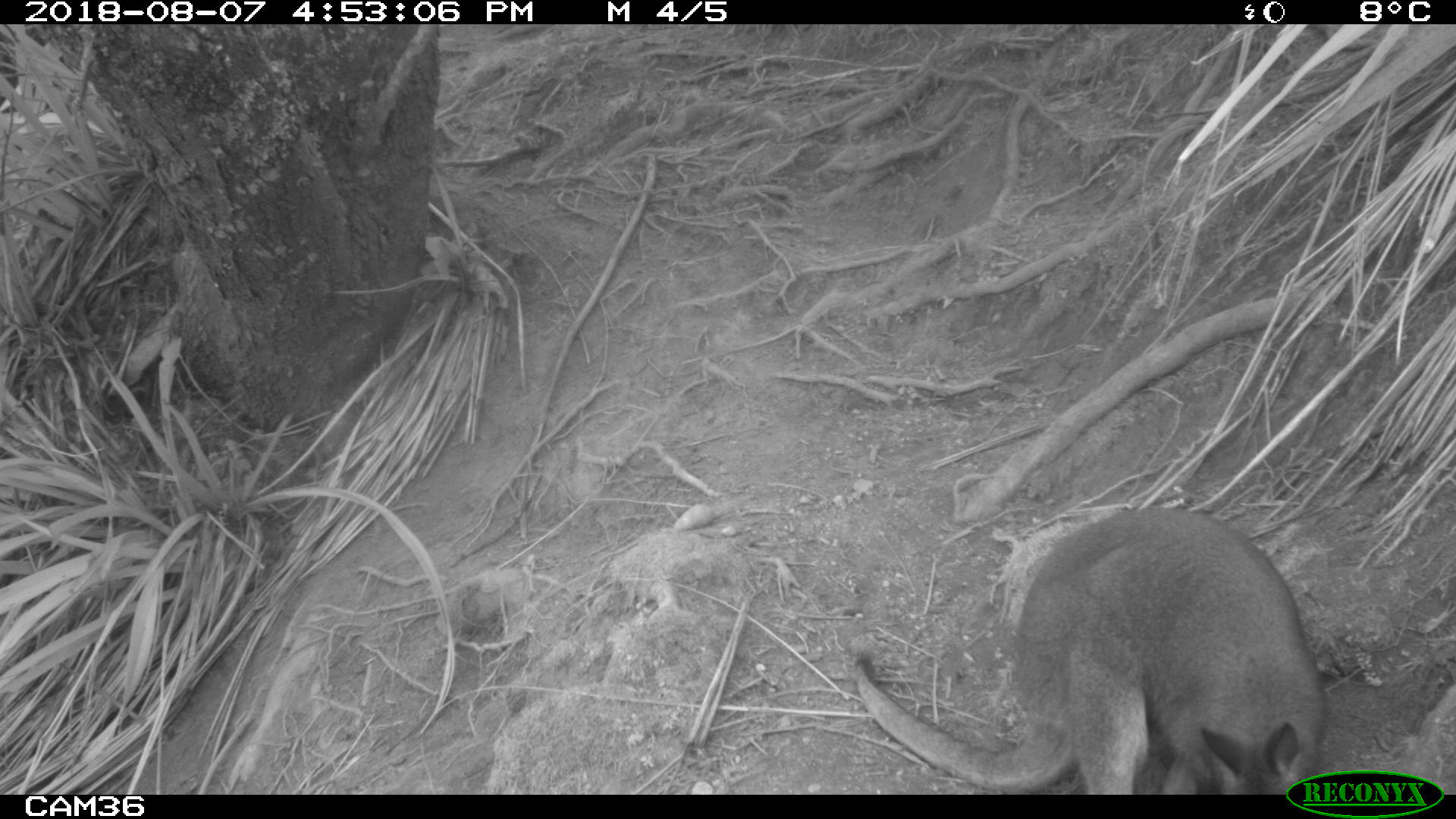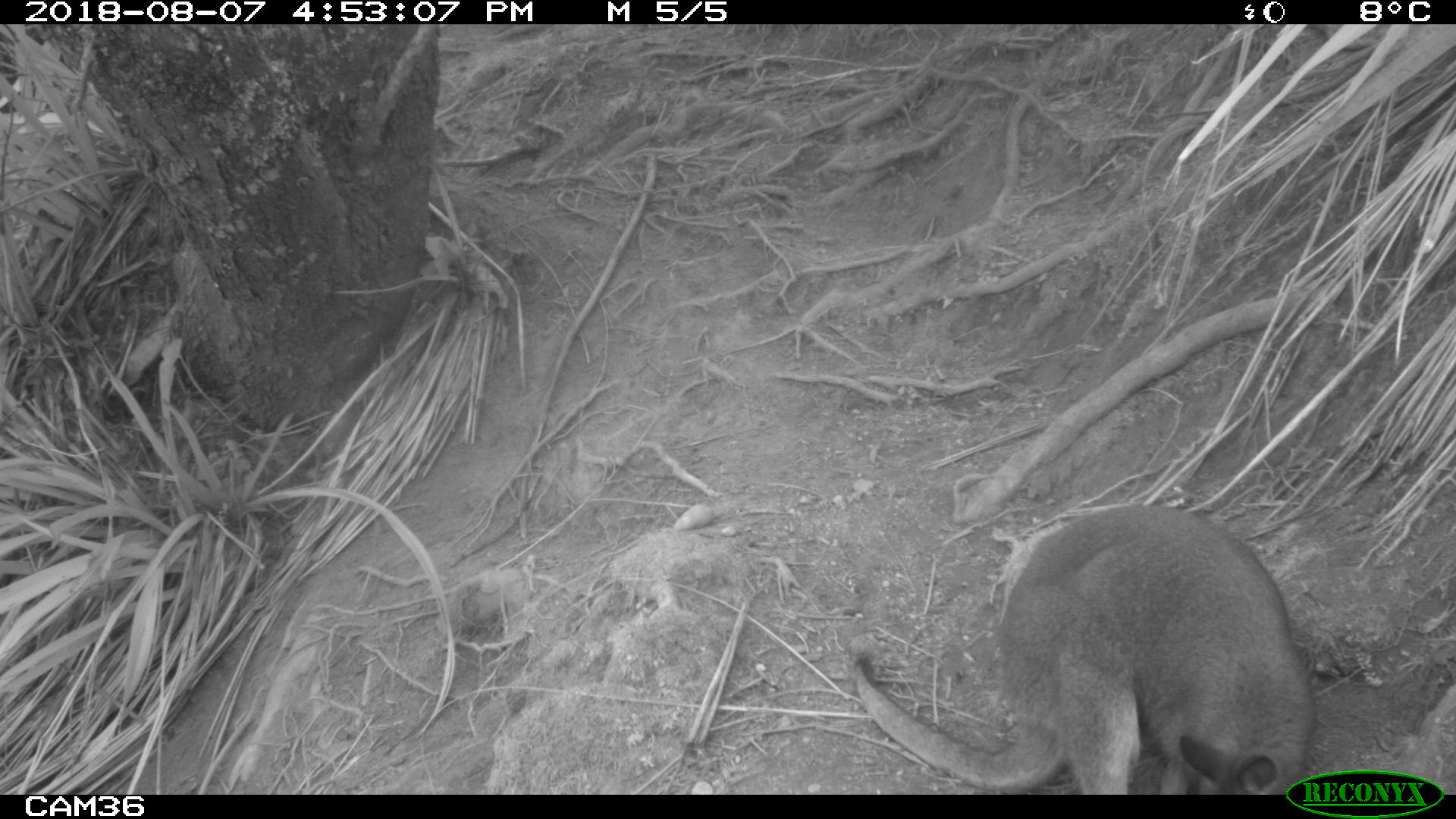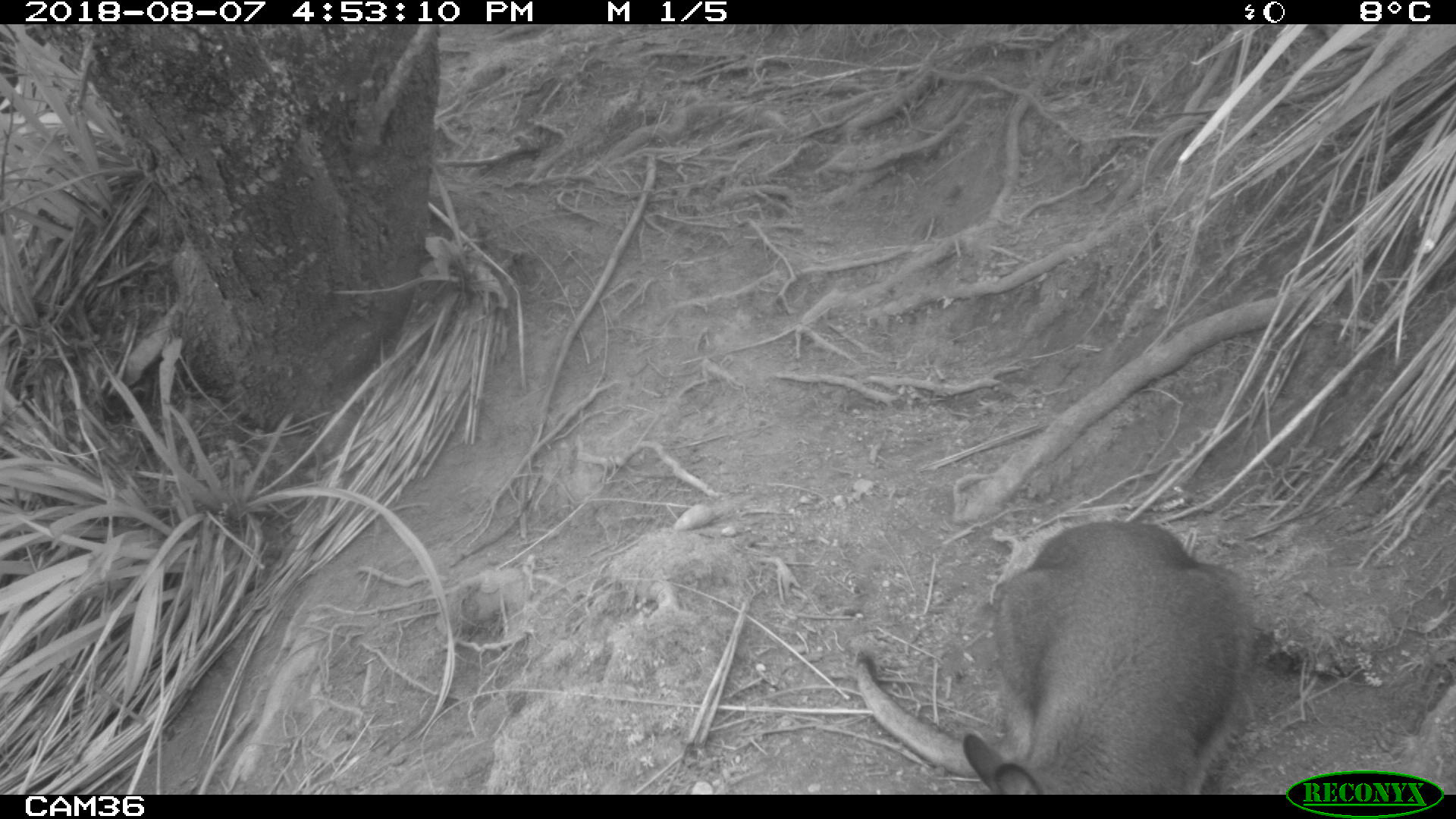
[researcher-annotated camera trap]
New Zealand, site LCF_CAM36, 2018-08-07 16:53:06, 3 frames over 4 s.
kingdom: Animalia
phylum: Chordata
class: Mammalia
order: Diprotodontia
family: Macropodidae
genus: Notamacropus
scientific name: Notamacropus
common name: wallaby